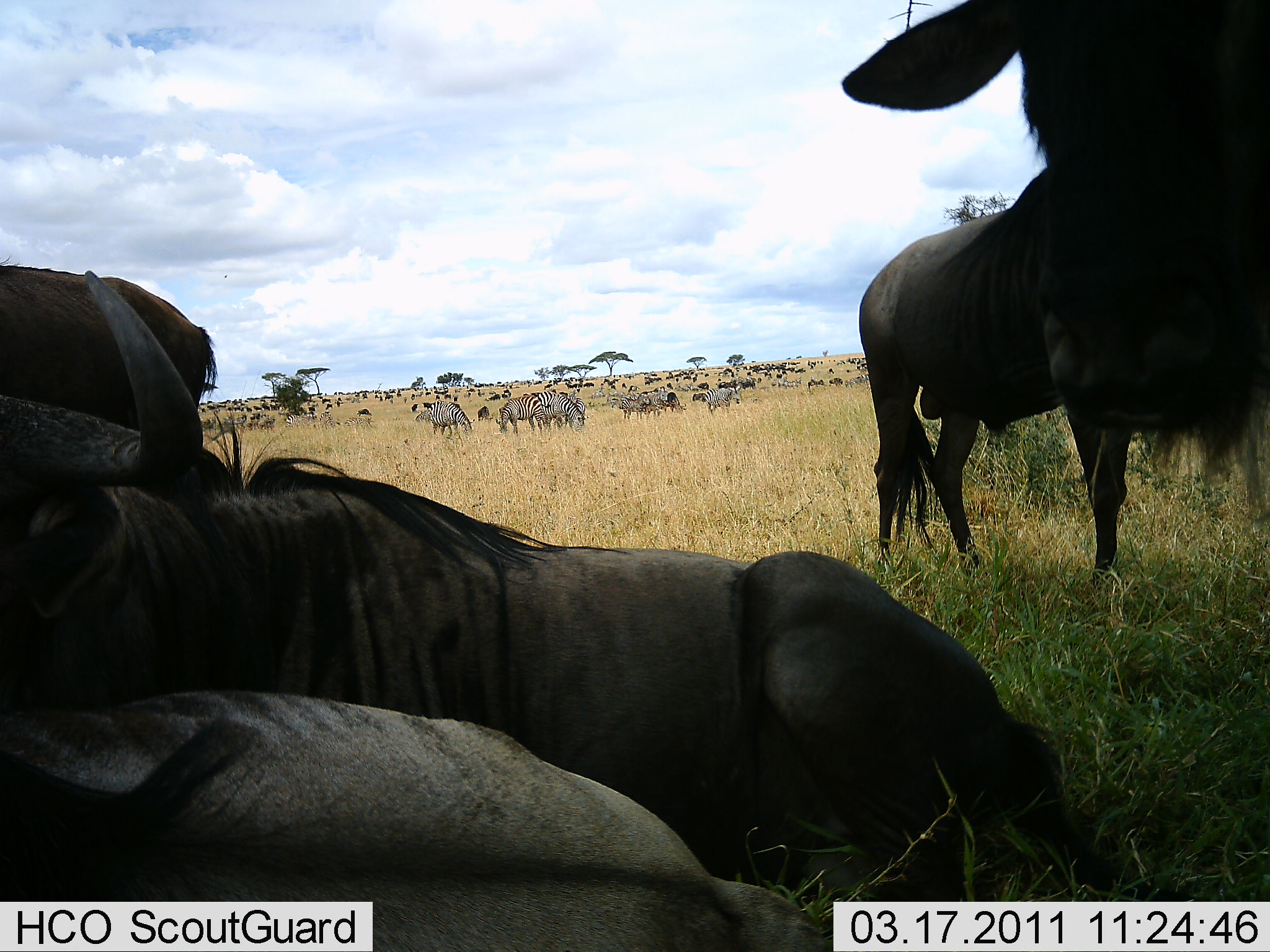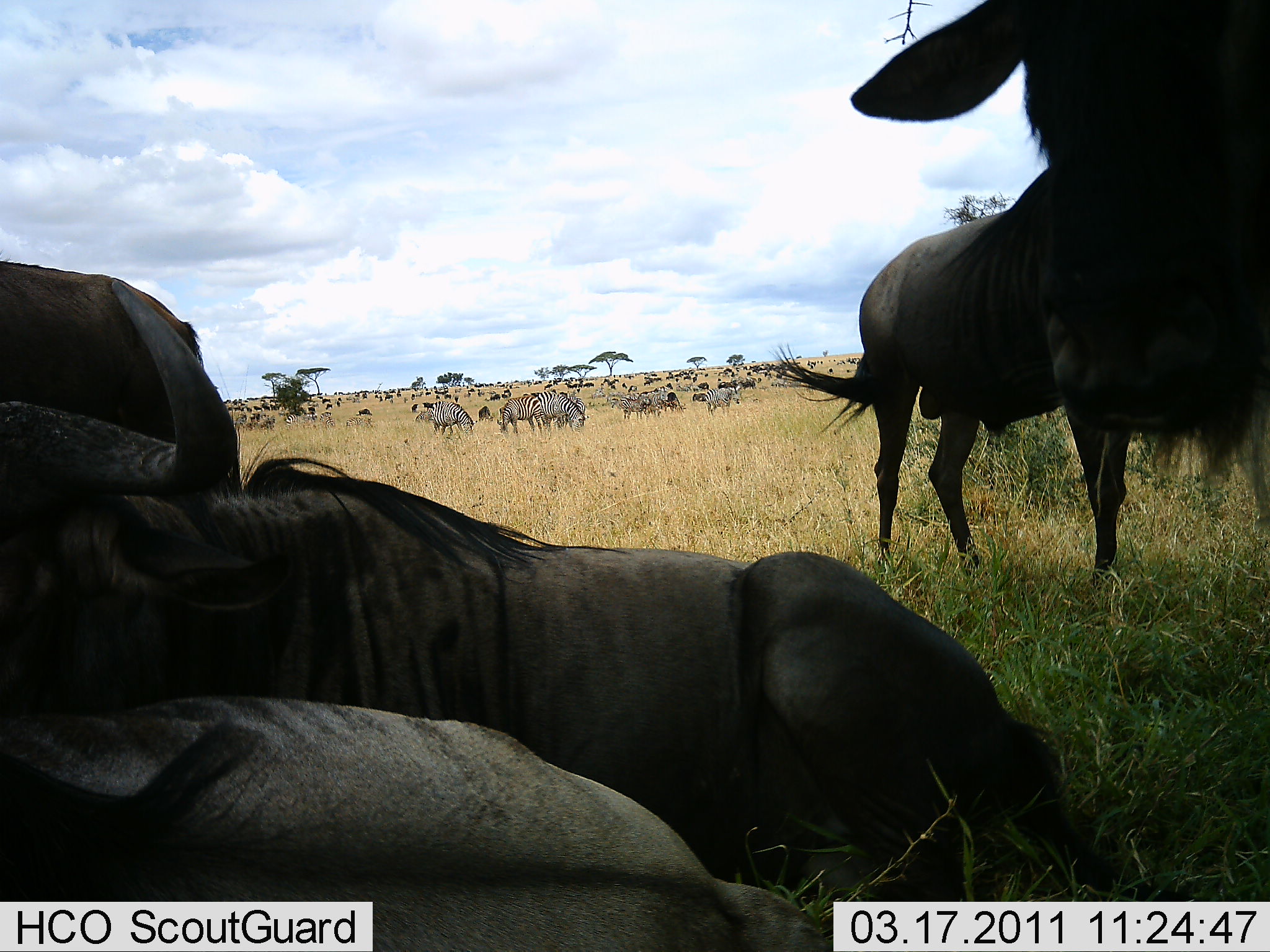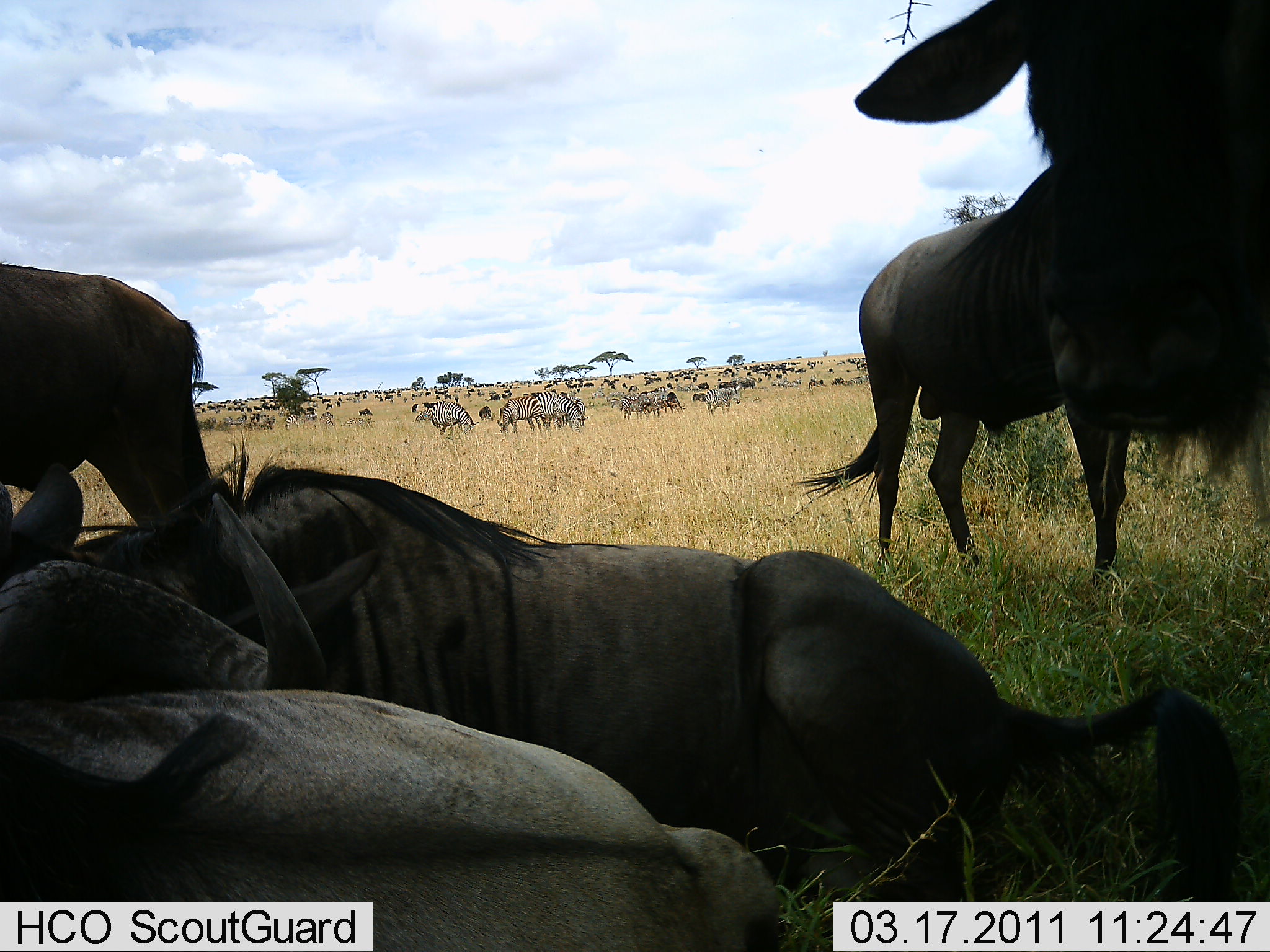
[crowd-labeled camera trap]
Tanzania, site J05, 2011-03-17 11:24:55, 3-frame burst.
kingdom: Animalia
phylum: Chordata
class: Mammalia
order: Artiodactyla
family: Bovidae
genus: Connochaetes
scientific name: Connochaetes taurinus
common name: blue wildebeest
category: wildebeest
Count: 11-50.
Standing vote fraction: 53%.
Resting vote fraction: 87%.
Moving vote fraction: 13%.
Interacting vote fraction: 20%.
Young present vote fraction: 0%.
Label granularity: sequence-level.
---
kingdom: Animalia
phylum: Chordata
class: Mammalia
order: Perissodactyla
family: Equidae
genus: Equus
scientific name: Equus quagga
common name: plains zebra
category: zebra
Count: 7.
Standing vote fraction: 40%.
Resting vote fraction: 0%.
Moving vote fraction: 10%.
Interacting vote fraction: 0%.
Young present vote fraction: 0%.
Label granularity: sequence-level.